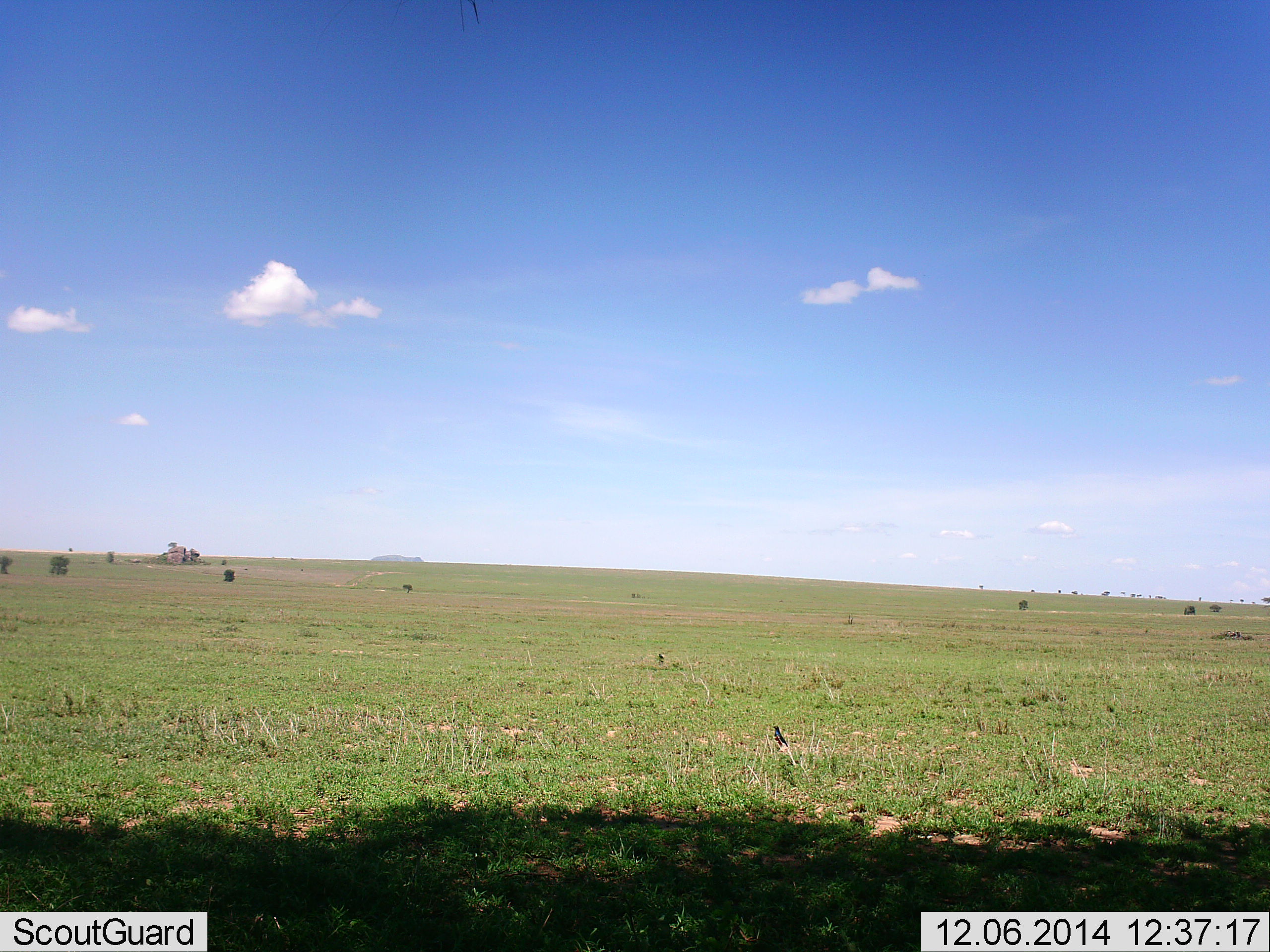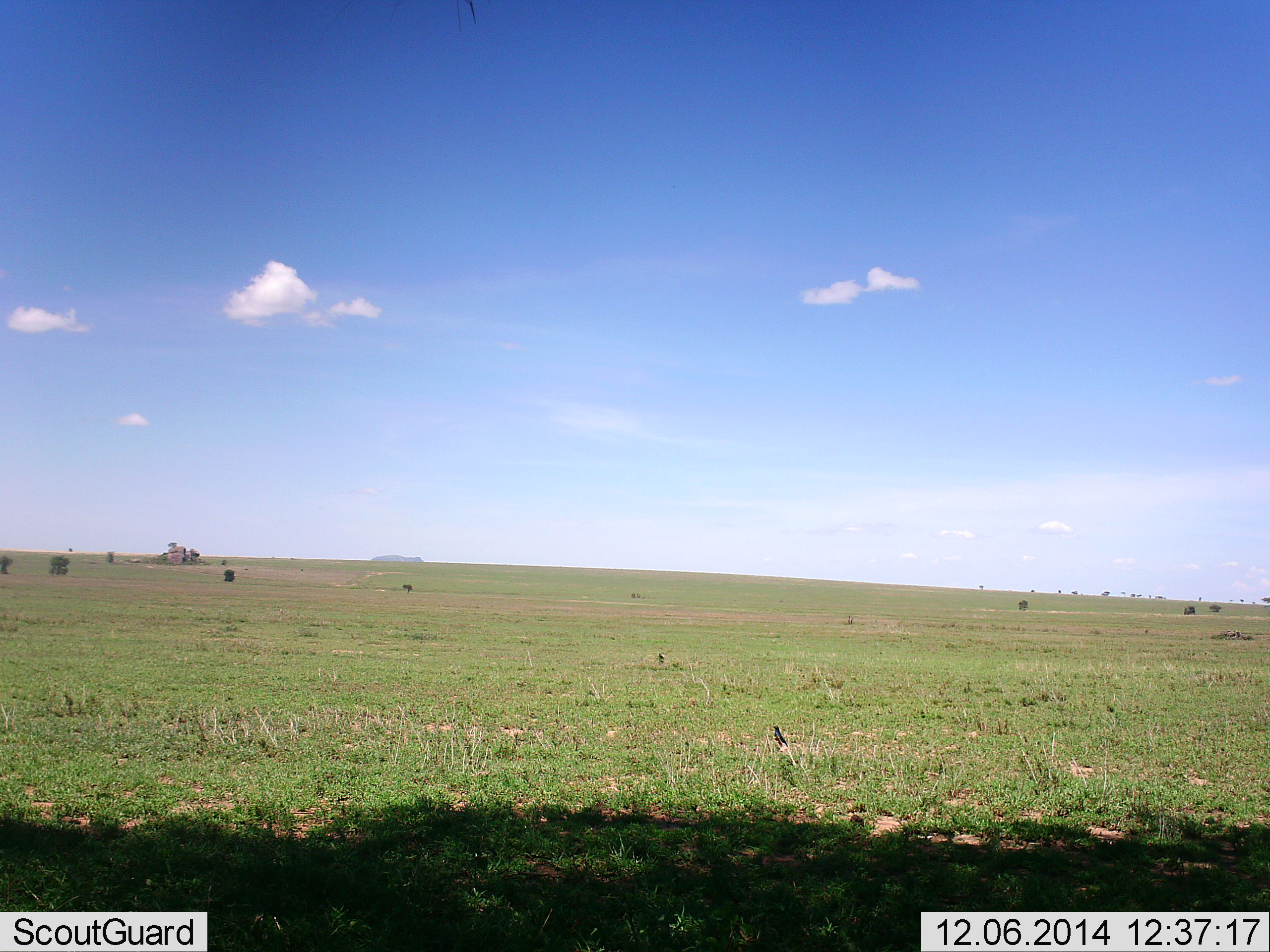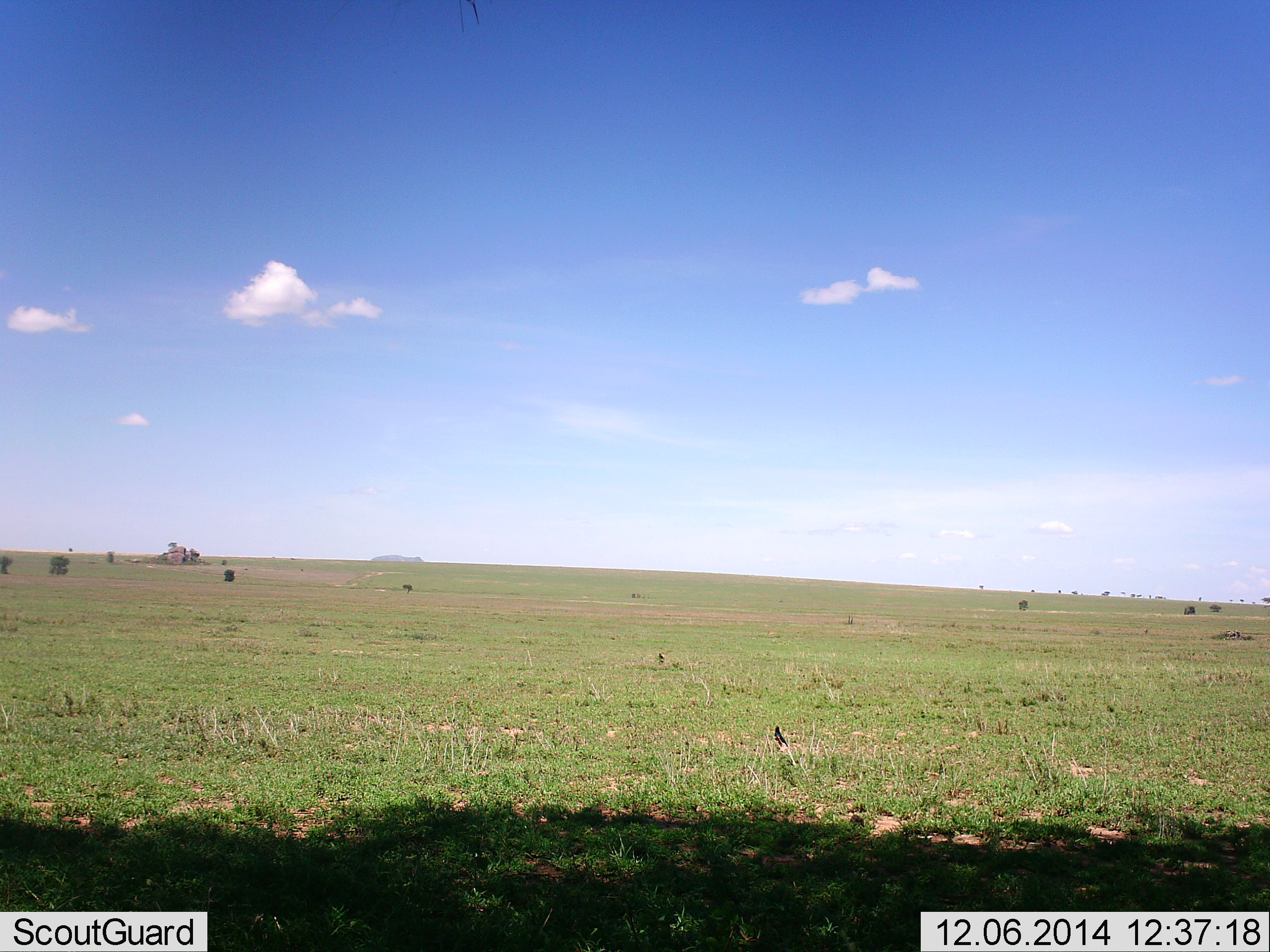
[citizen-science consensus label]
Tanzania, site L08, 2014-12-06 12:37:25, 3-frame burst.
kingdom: Animalia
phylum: Chordata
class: Aves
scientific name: Aves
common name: bird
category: otherbird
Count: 1.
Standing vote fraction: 90%.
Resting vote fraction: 10%.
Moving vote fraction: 0%.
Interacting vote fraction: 0%.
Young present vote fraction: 0%.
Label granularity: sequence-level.